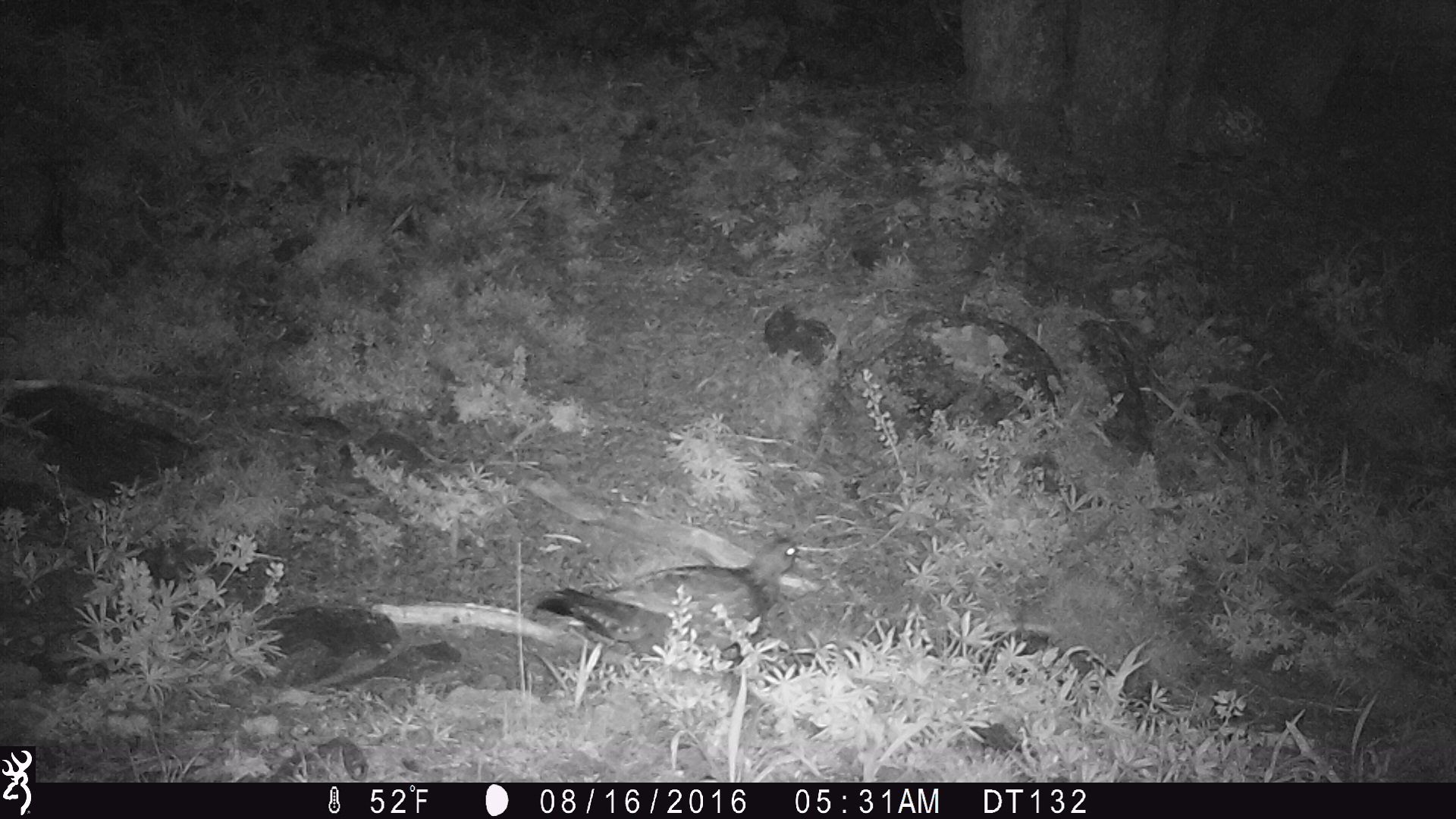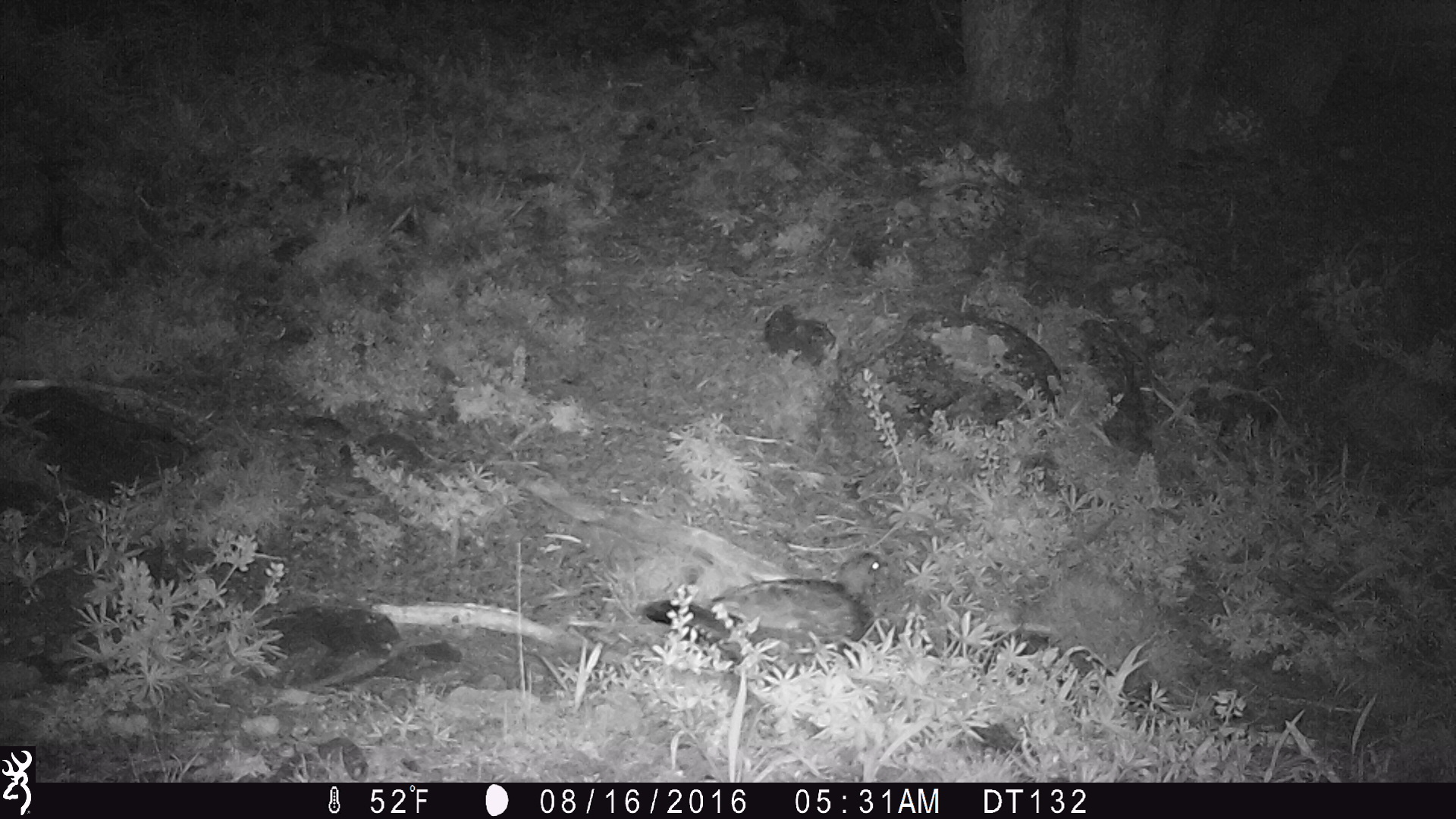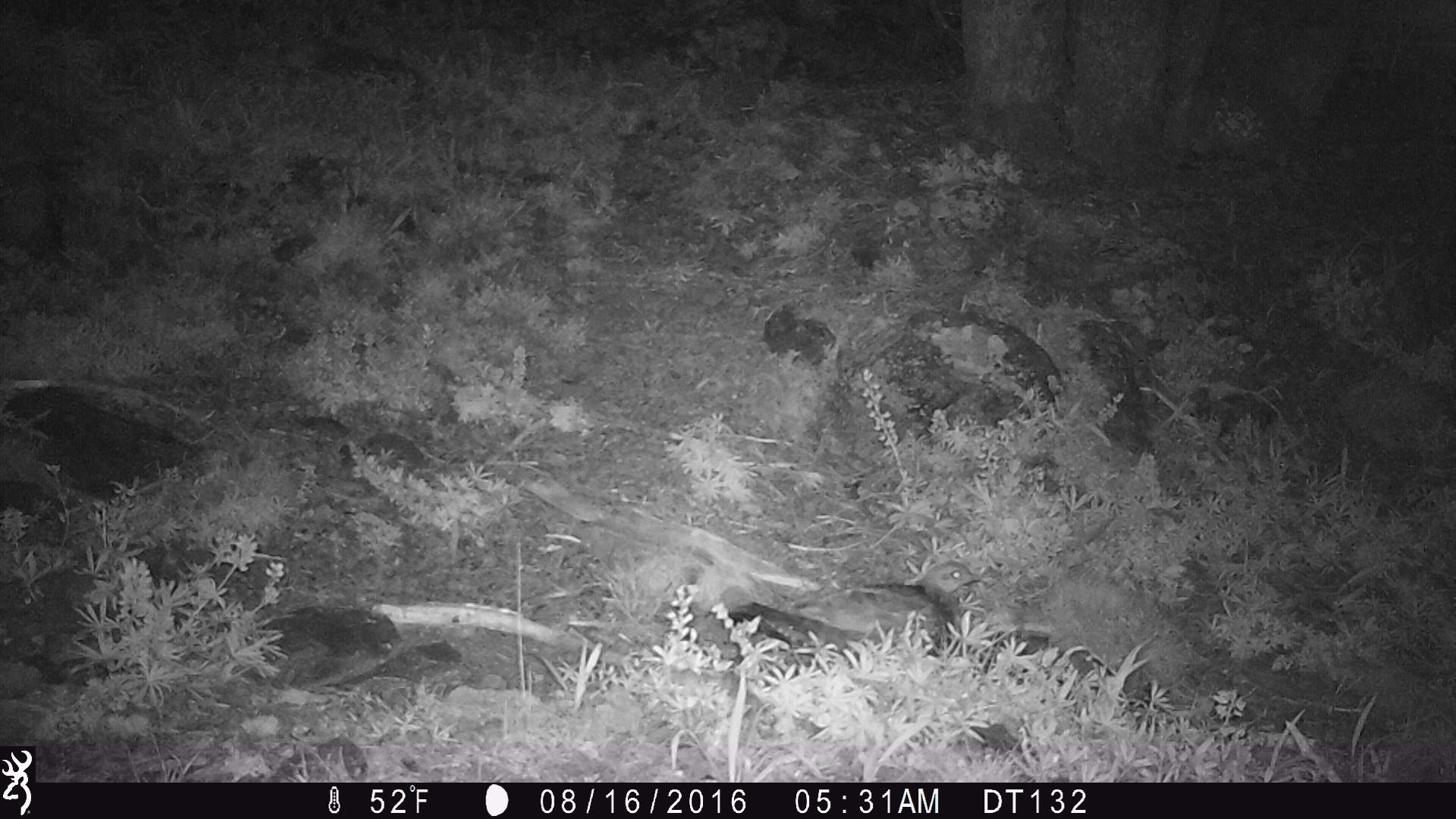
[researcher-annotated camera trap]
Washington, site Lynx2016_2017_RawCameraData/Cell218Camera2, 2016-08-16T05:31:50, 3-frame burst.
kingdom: Animalia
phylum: Chordata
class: Aves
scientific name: Aves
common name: birds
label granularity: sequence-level